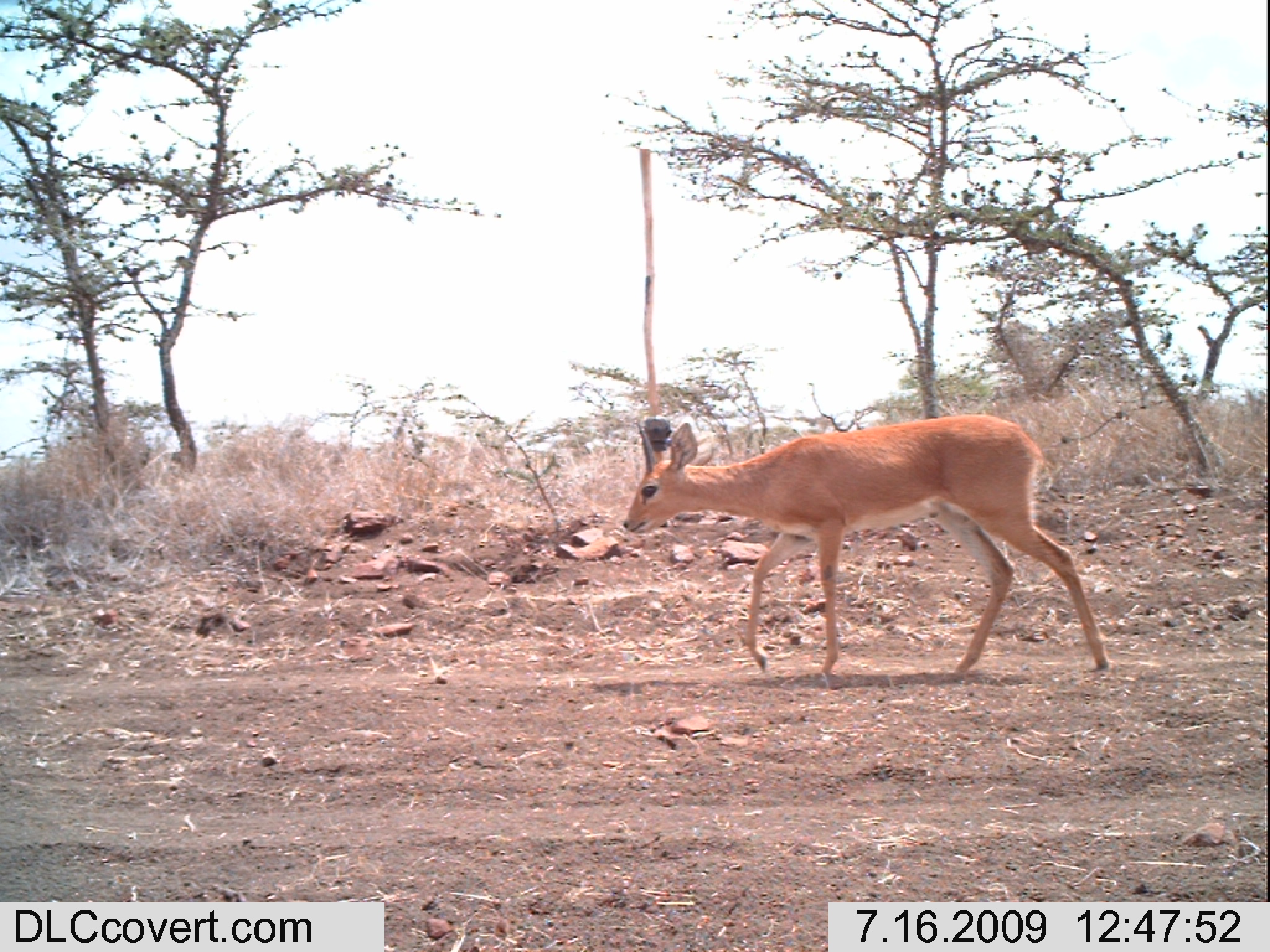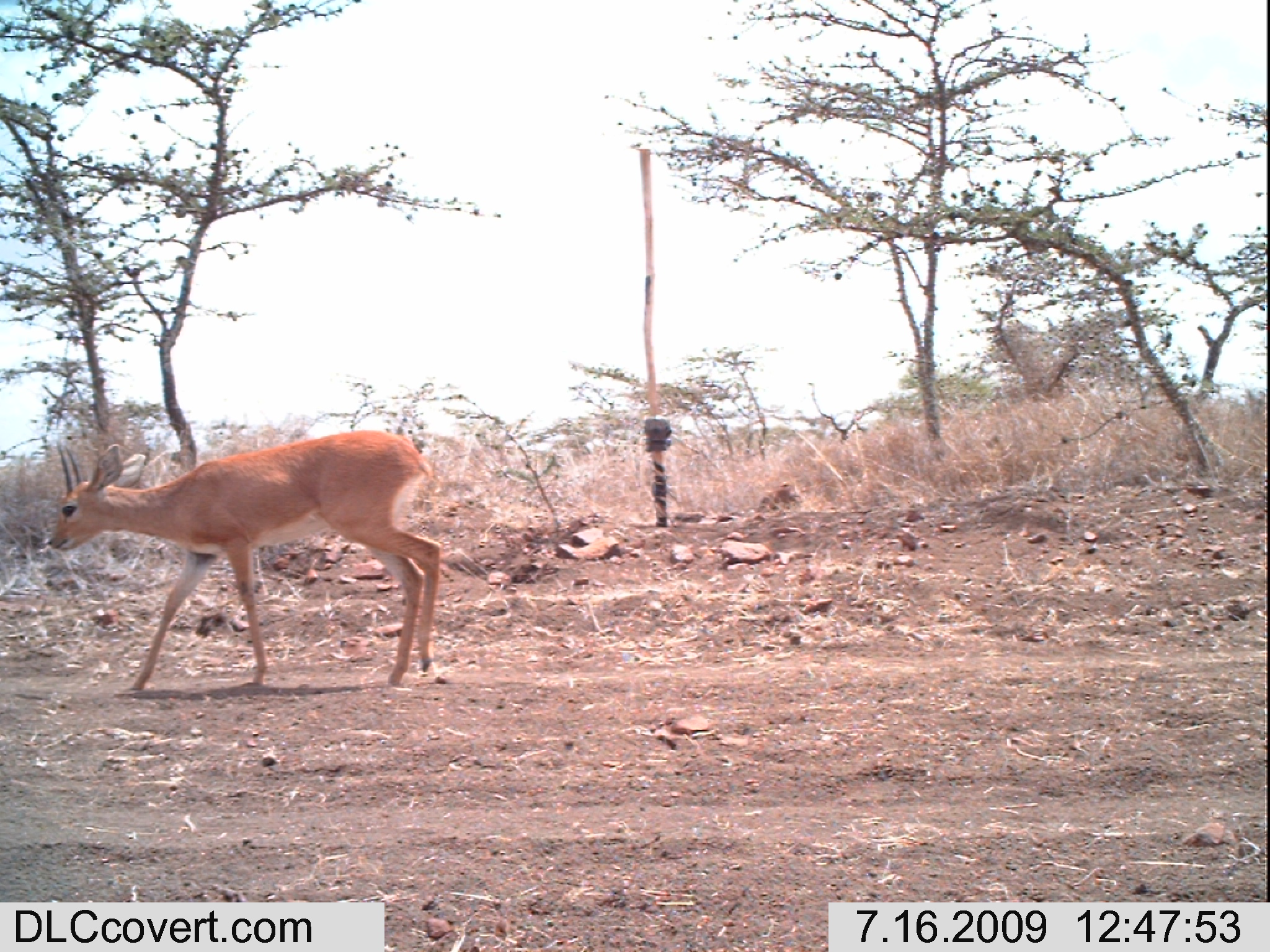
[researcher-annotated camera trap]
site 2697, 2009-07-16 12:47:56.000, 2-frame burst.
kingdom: Animalia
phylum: Chordata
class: Mammalia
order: Artiodactyla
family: Bovidae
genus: Raphicerus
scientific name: Raphicerus campestris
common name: steenbok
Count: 1.